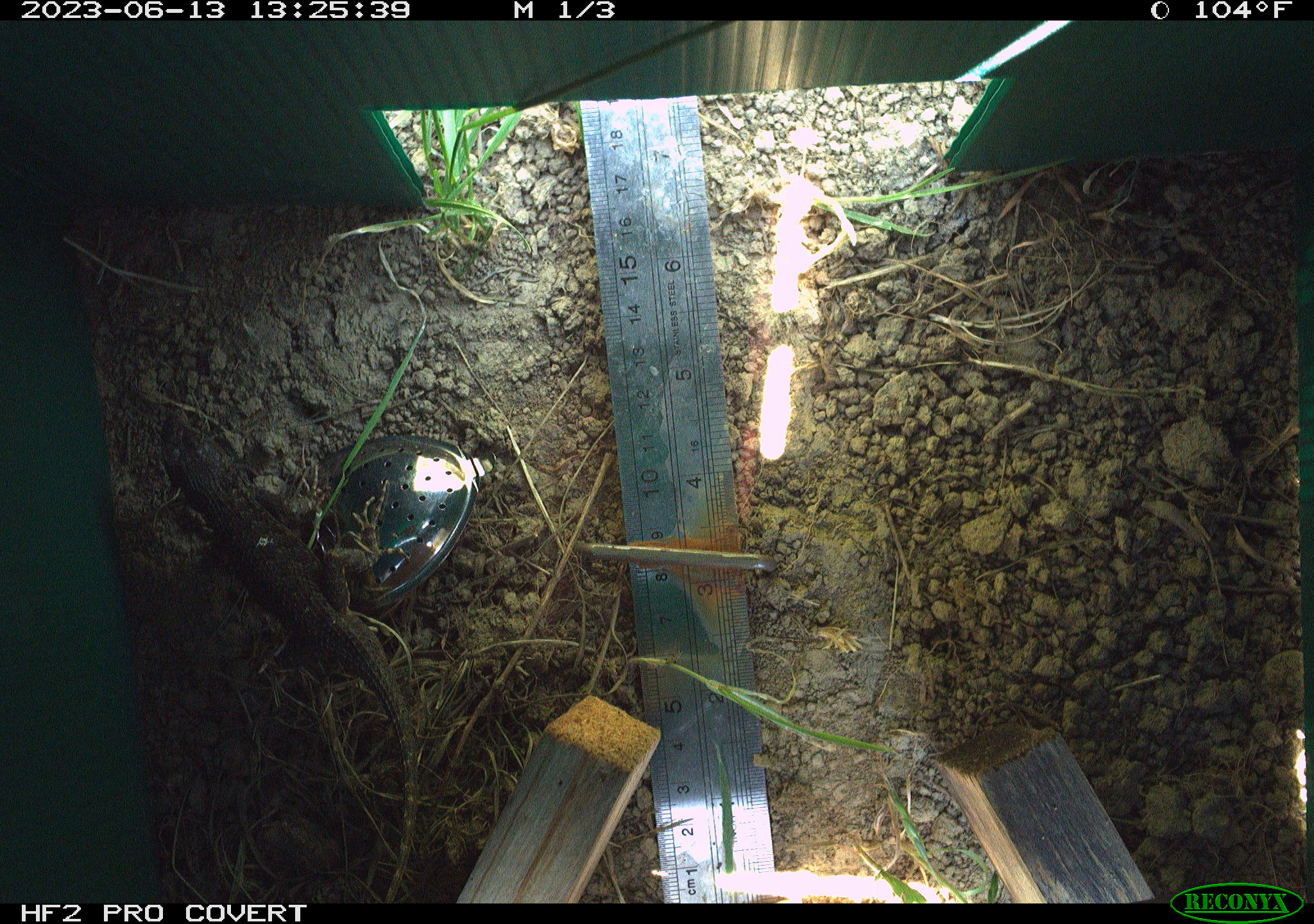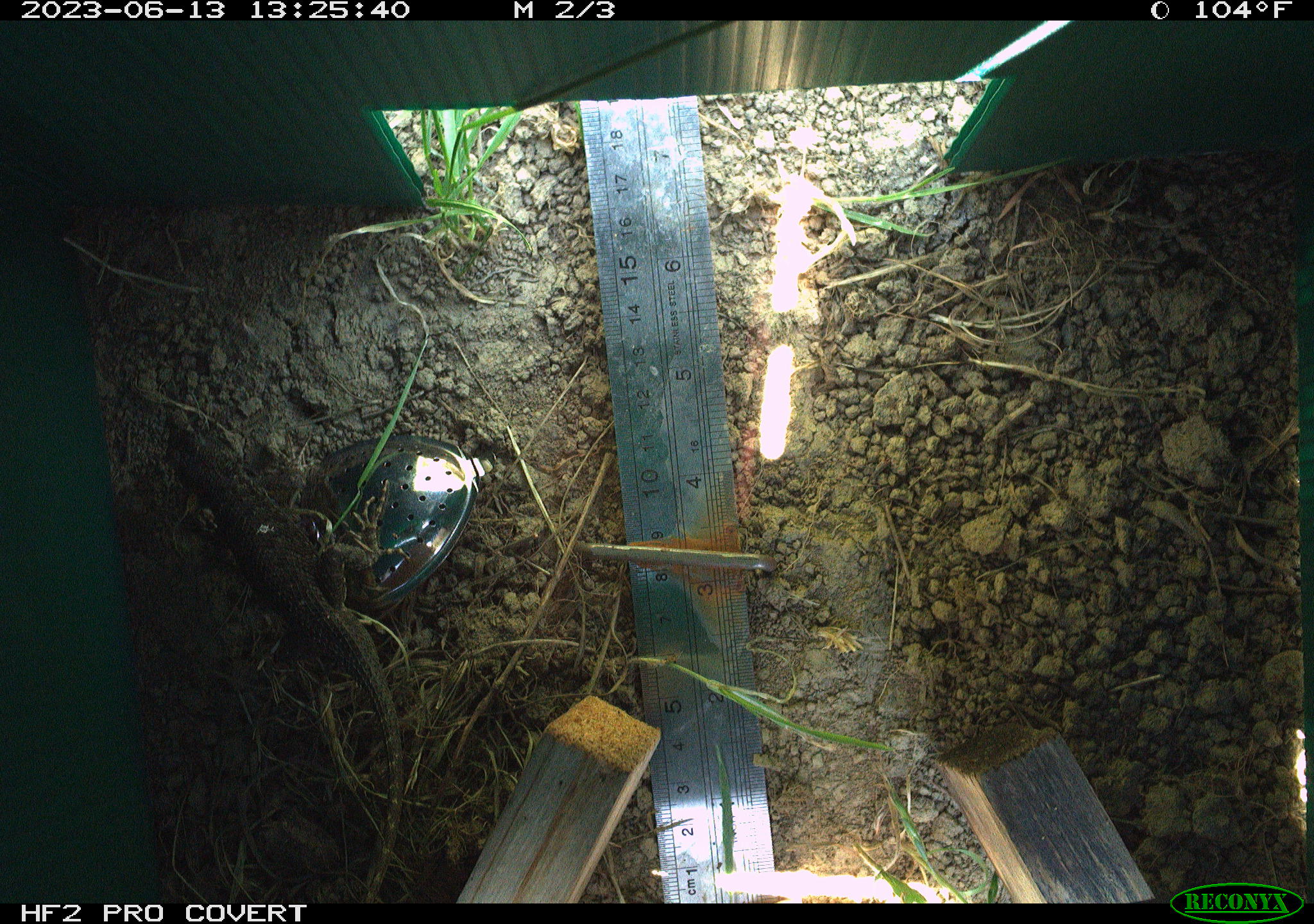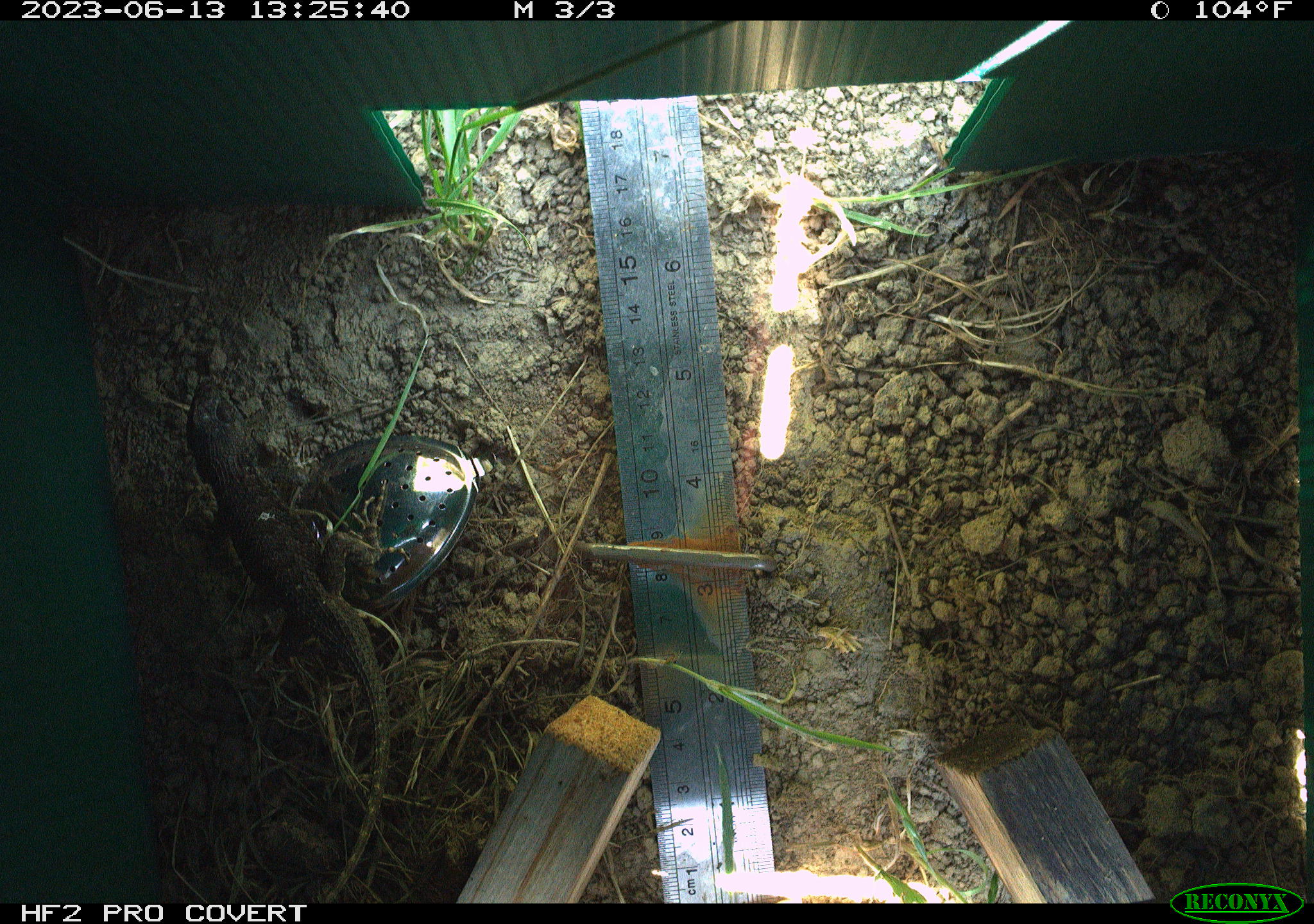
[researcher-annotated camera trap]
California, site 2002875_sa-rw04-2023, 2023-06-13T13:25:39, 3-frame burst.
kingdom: Animalia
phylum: Chordata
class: Reptilia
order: Squamata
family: Phrynosomatidae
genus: Sceloporus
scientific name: Sceloporus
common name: spiny lizards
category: sceloporus species